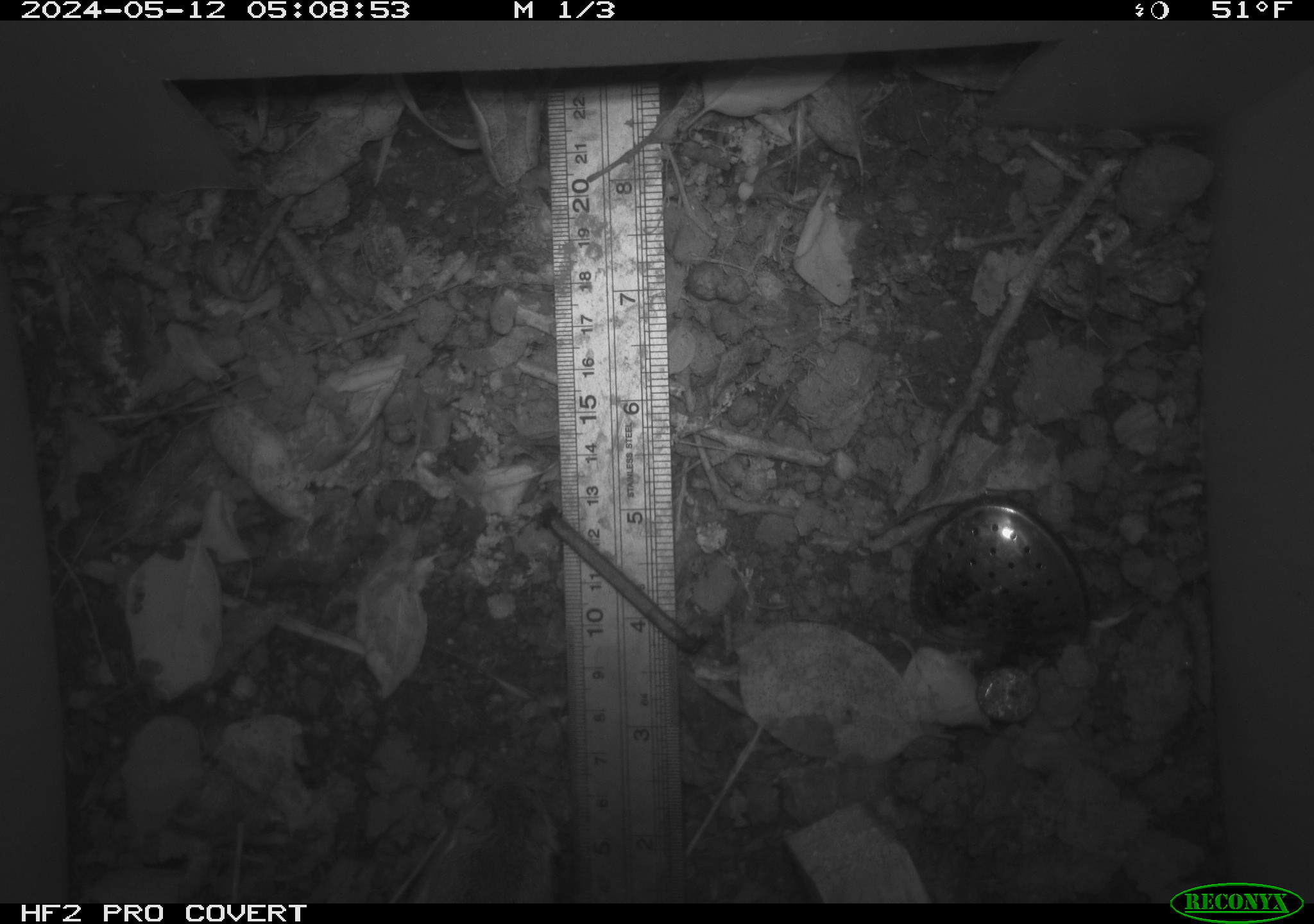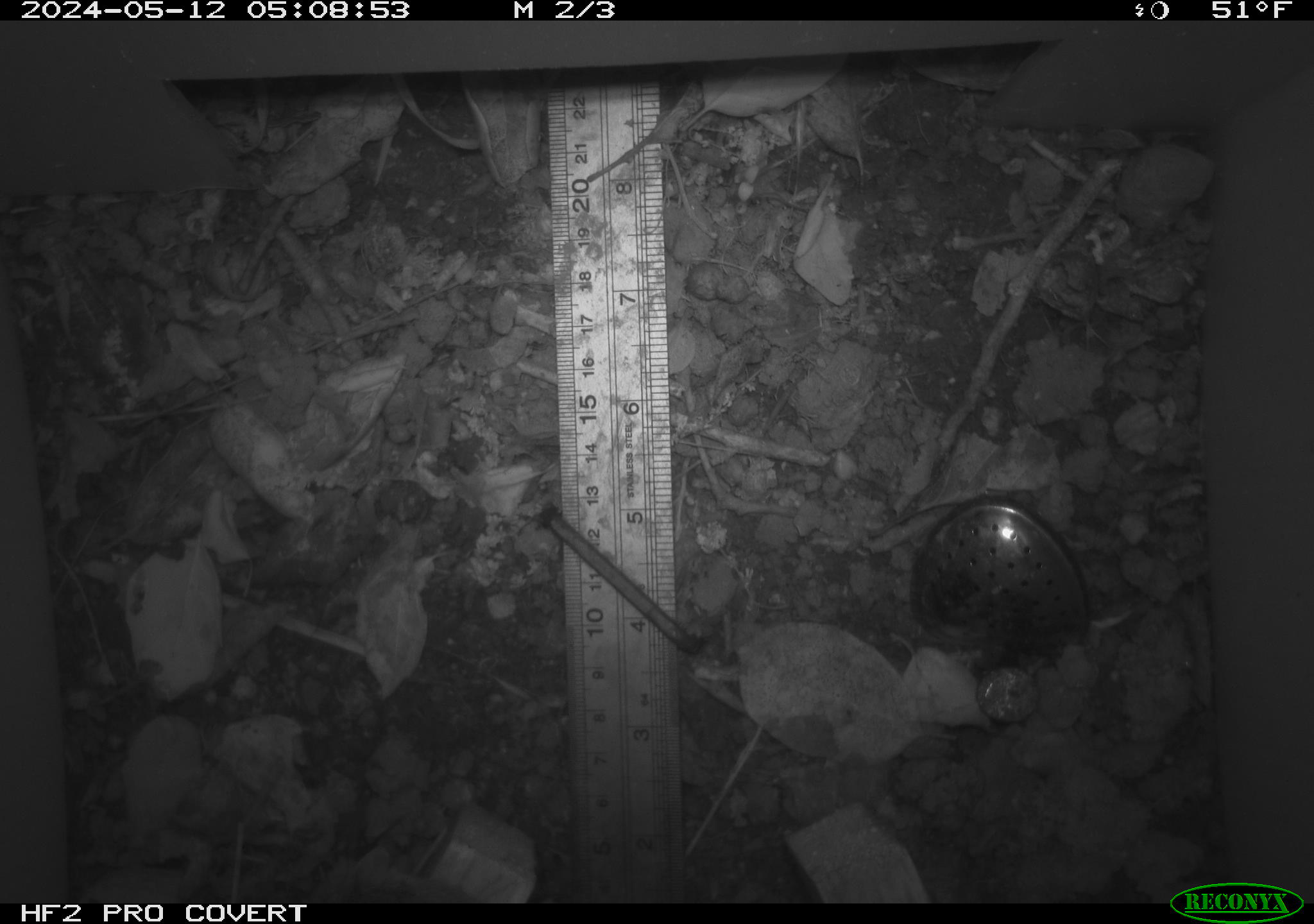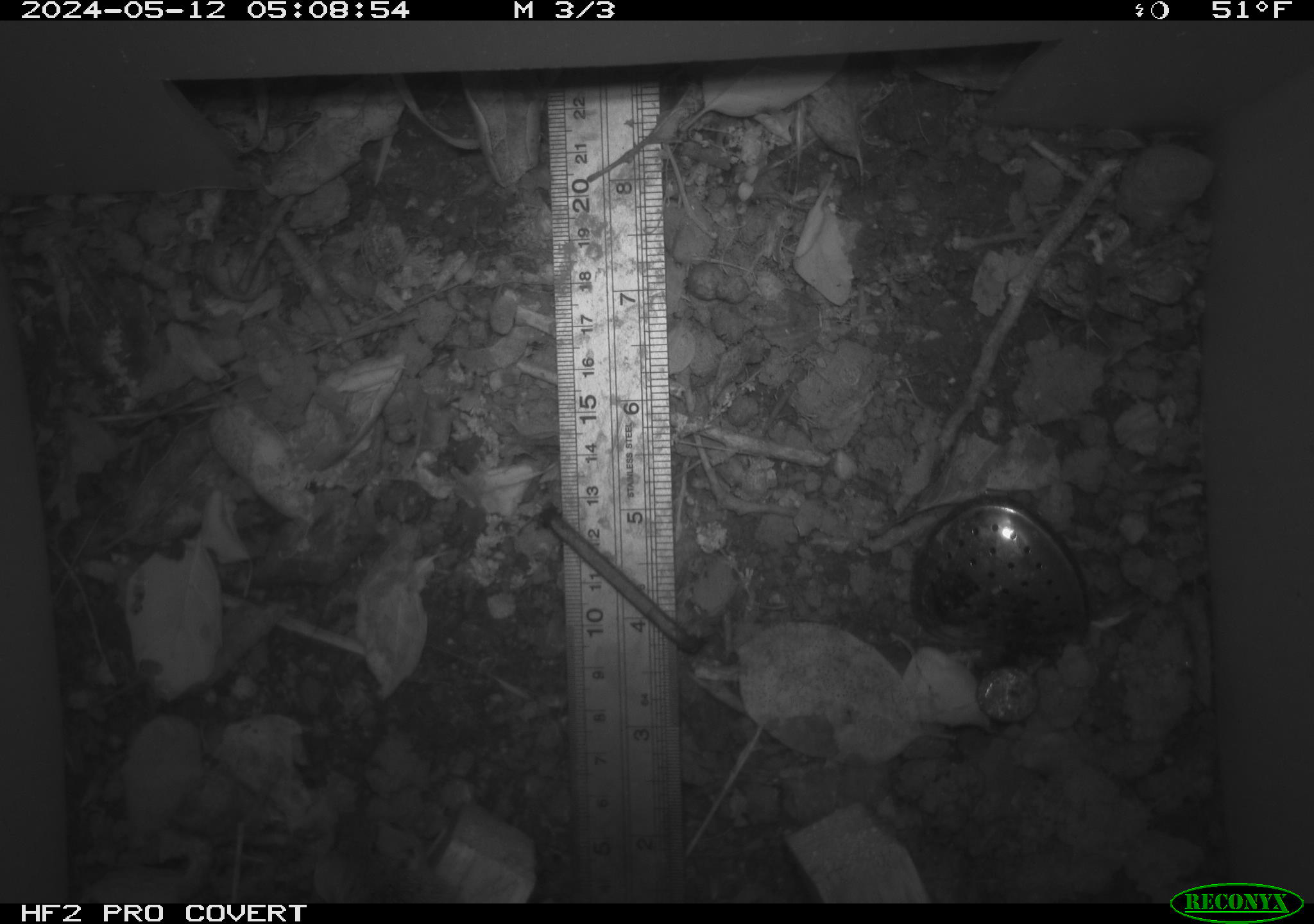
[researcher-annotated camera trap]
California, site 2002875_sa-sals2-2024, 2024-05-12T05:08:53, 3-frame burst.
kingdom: Animalia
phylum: Chordata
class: Mammalia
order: Rodentia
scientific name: Rodentia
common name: mouse species